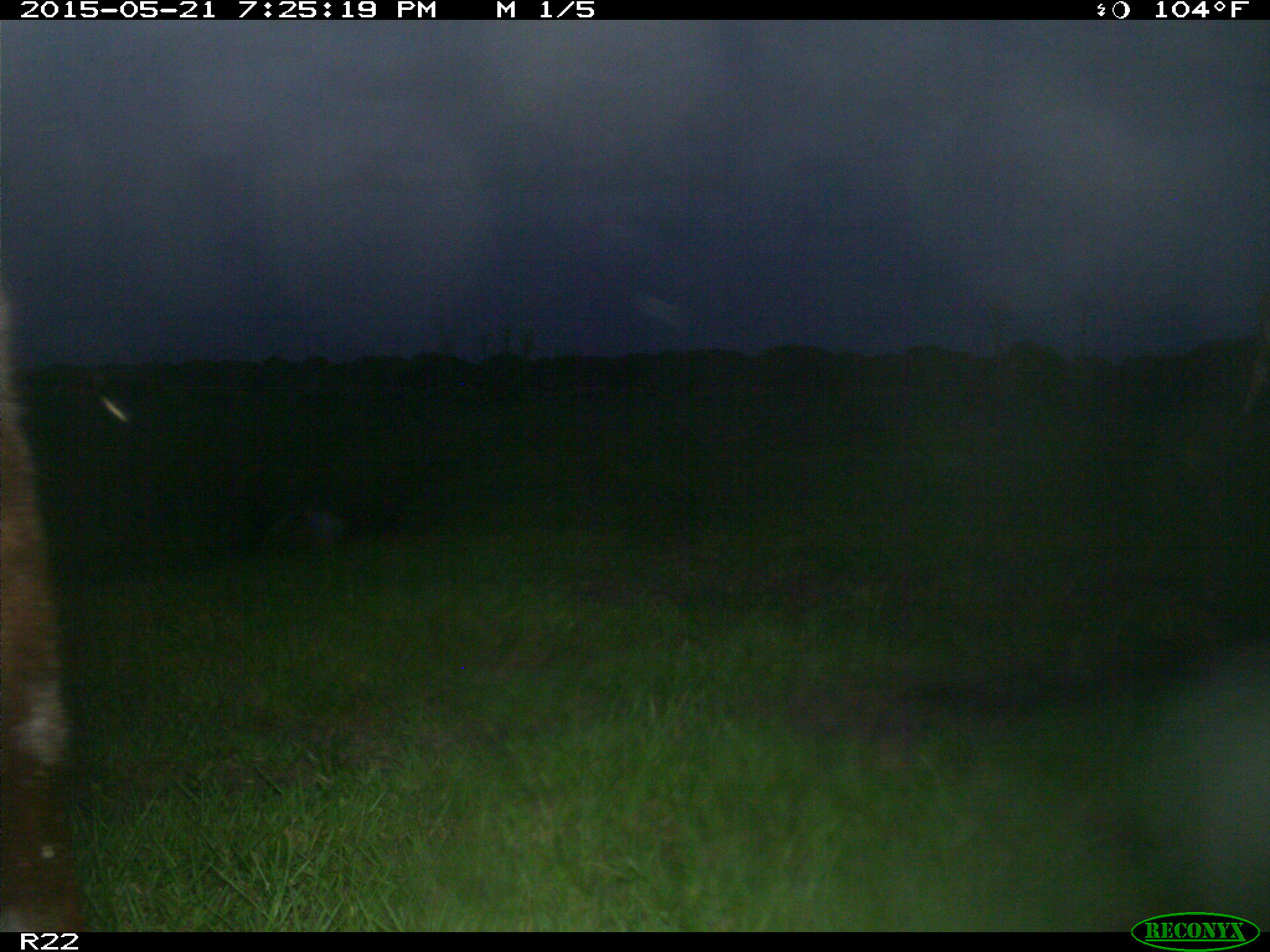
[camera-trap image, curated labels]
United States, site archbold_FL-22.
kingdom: Animalia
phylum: Chordata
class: Mammalia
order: Artiodactyla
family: Bovidae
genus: Bos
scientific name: Bos taurus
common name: domestic cow